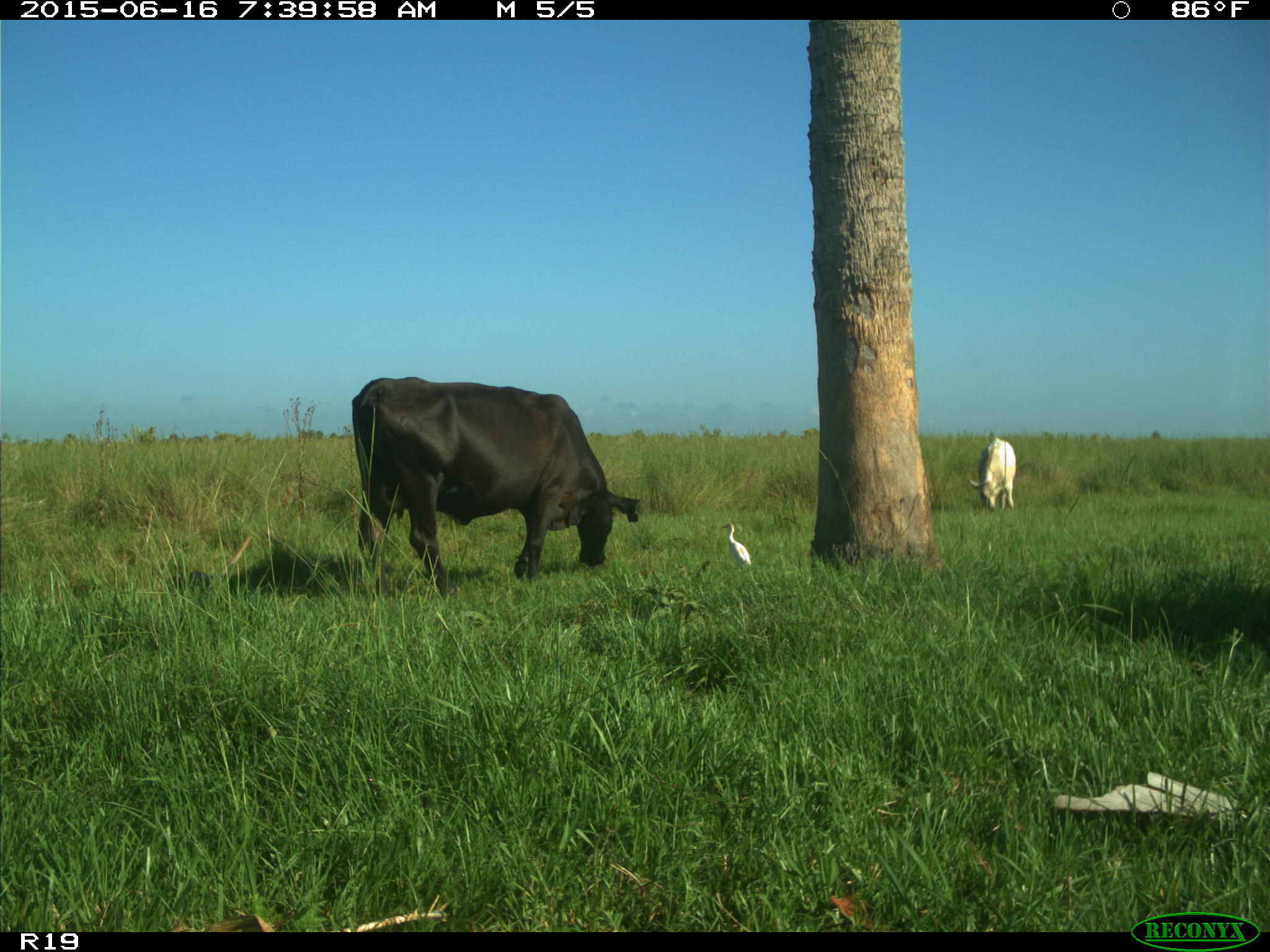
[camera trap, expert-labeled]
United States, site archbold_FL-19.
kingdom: Animalia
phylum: Chordata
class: Mammalia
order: Artiodactyla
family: Bovidae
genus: Bos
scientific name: Bos taurus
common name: domestic cow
Bos taurus (domestic cow).